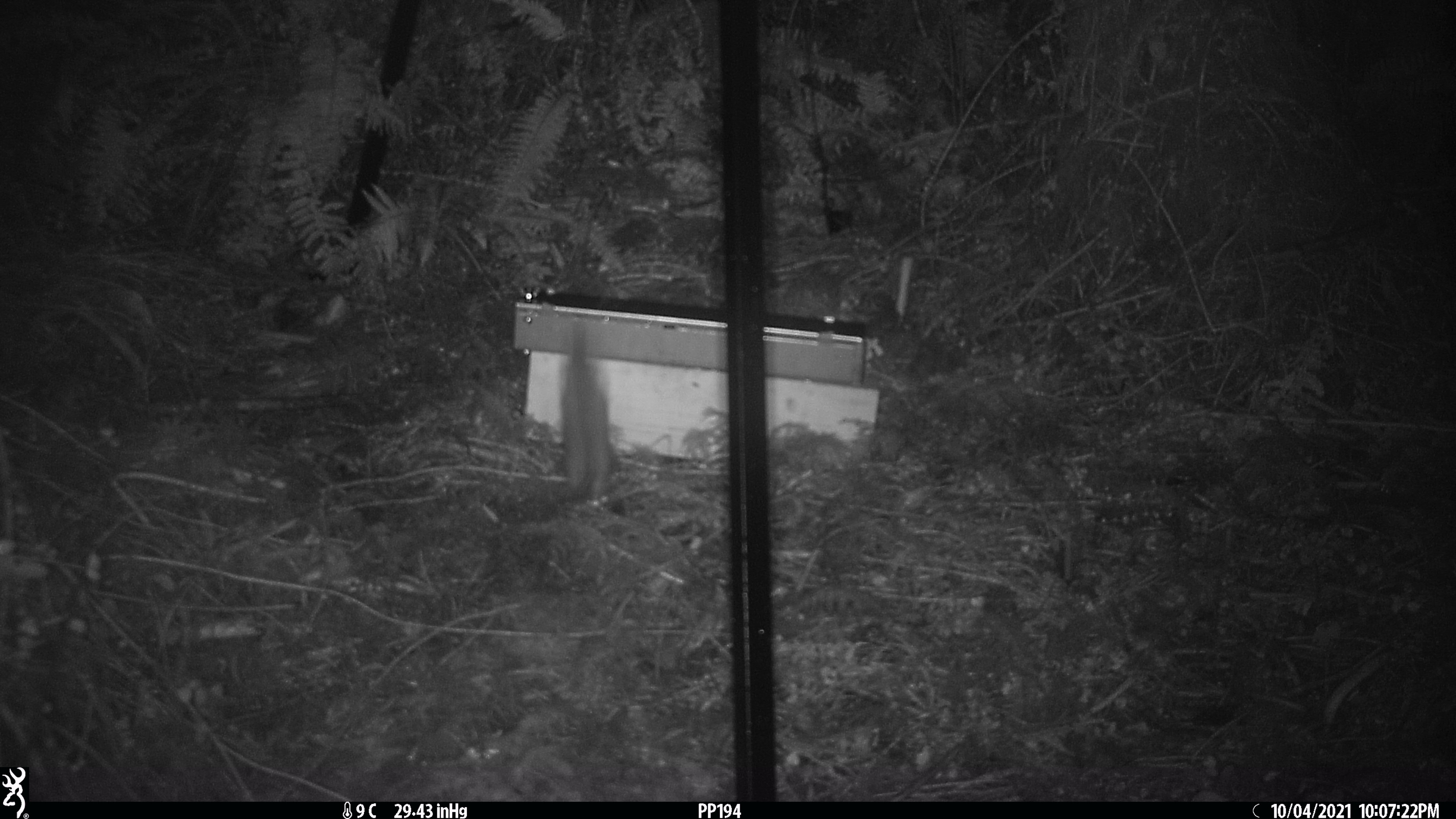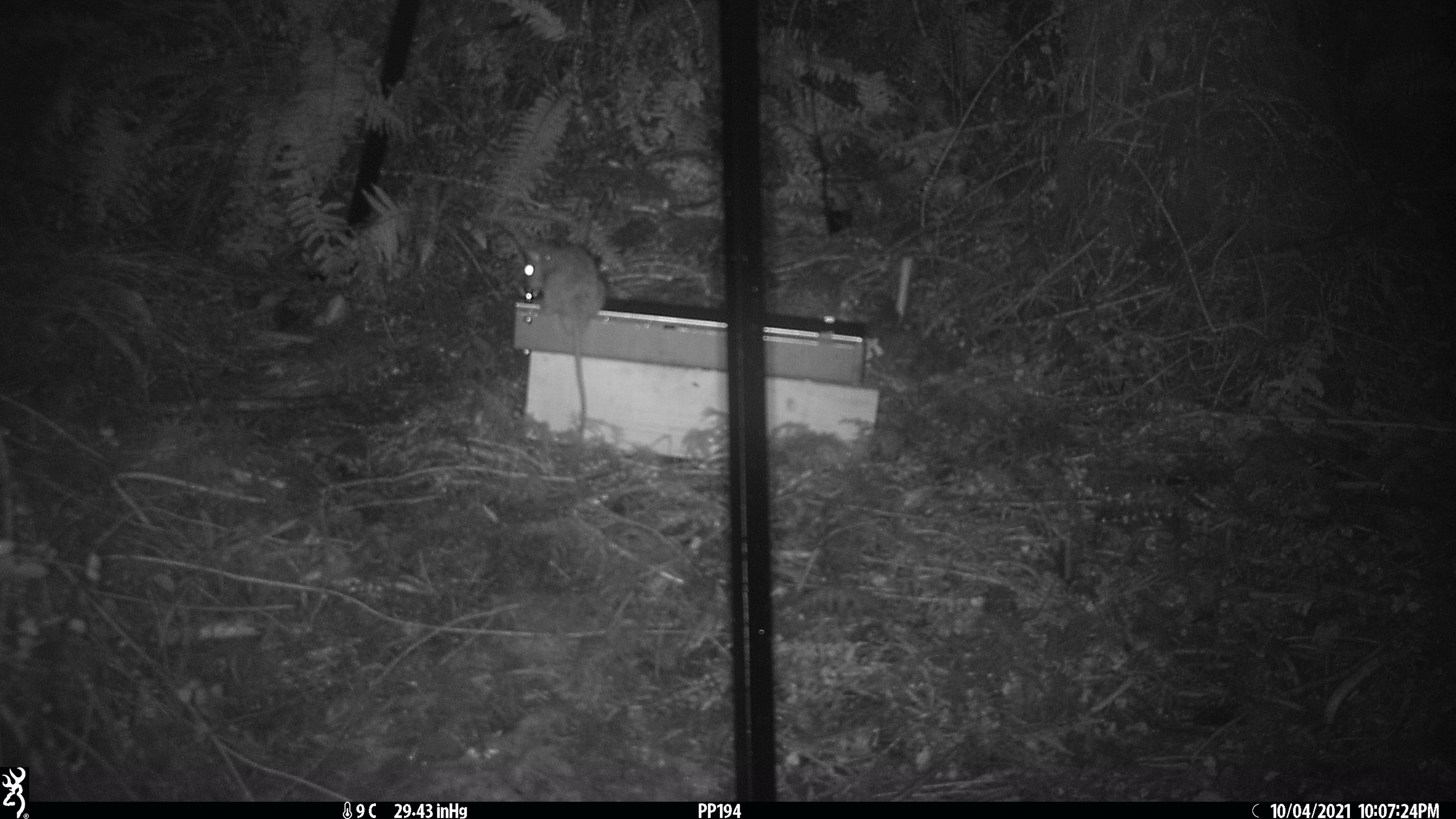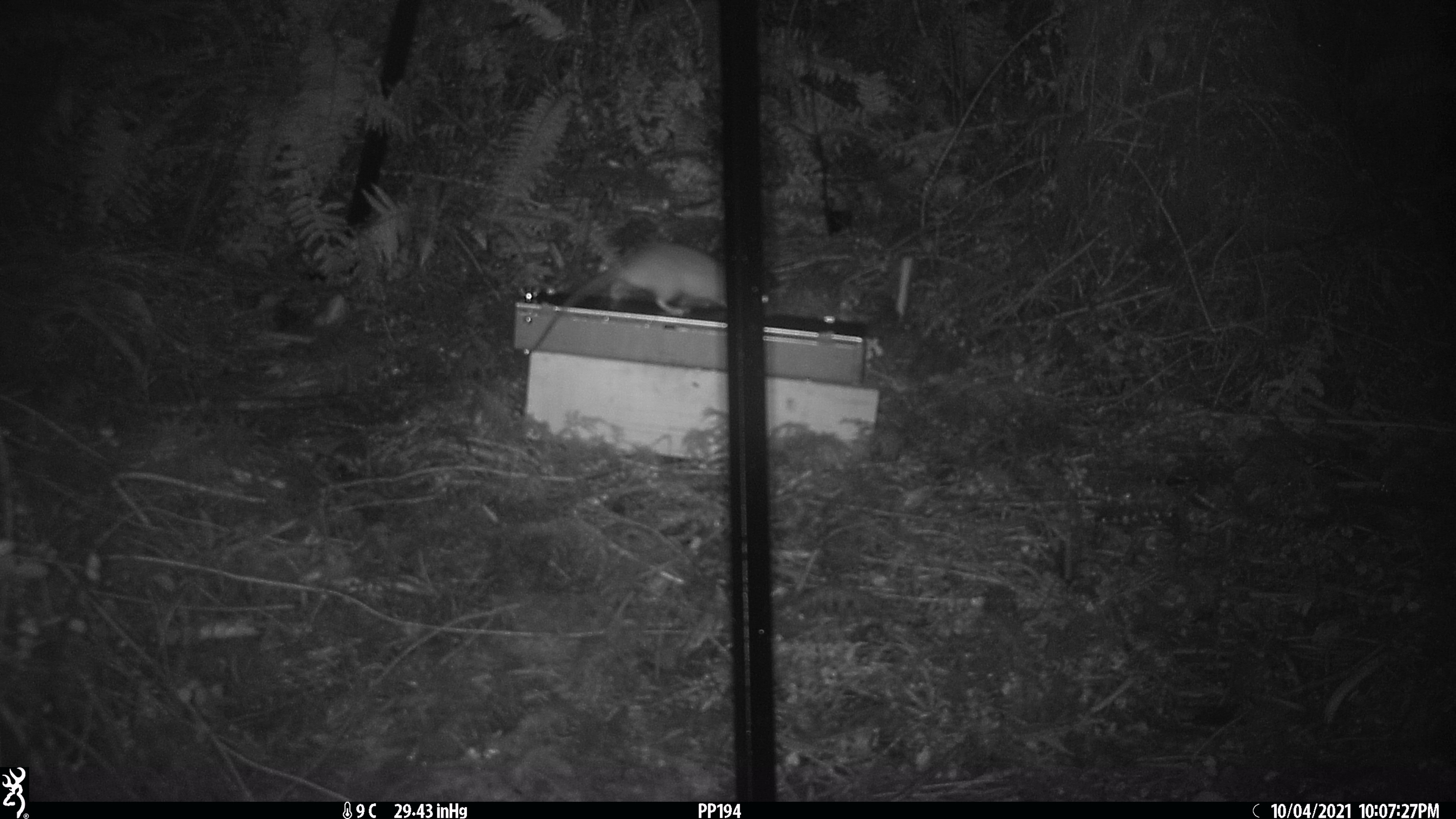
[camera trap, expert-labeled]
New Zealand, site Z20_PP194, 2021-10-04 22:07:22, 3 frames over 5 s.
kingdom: Animalia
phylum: Chordata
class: Mammalia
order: Rodentia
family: Muridae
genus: Rattus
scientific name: Rattus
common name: rat